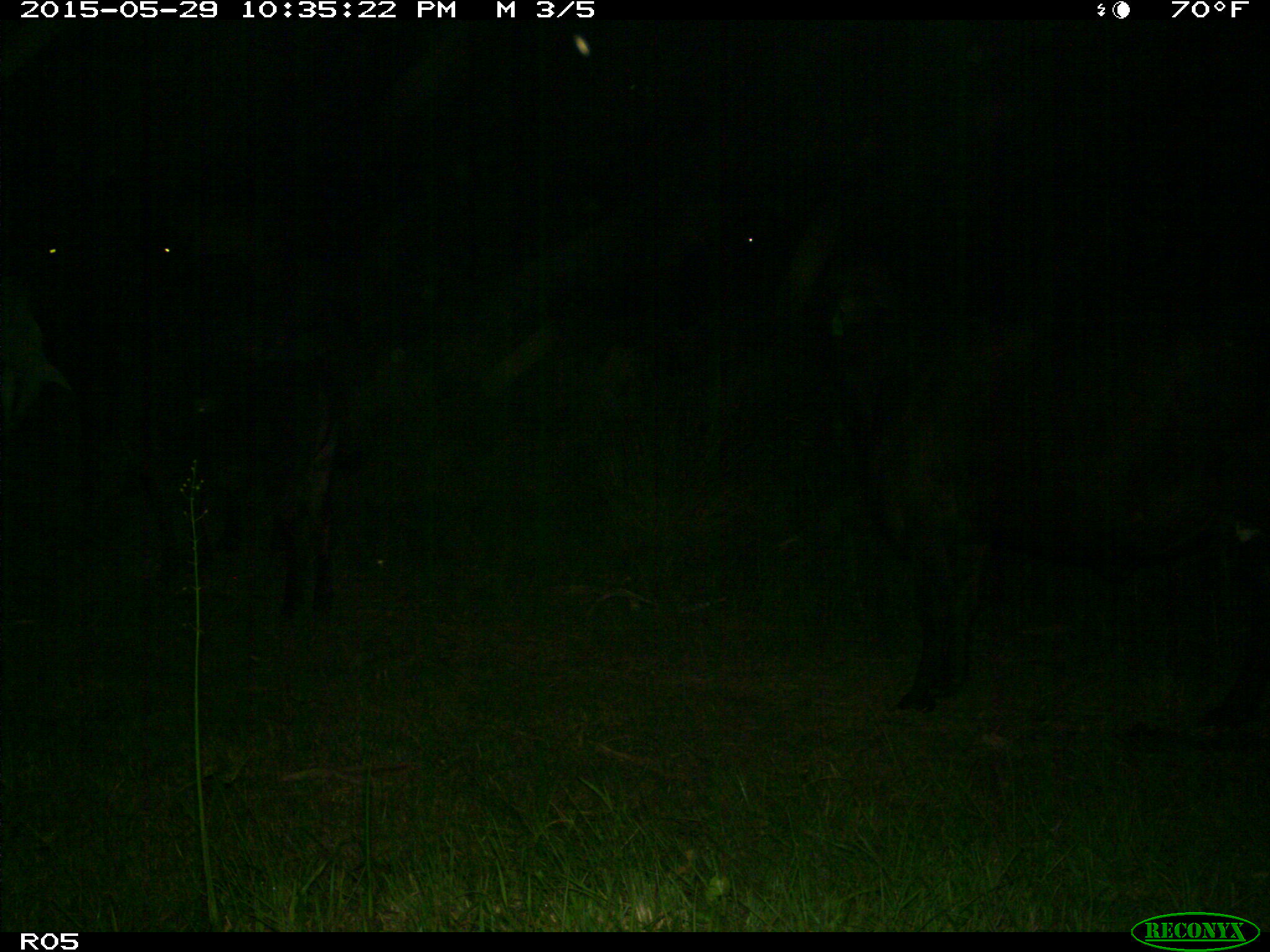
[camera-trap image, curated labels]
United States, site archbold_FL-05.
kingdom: Animalia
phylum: Chordata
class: Mammalia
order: Artiodactyla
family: Bovidae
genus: Bos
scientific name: Bos taurus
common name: domestic cow